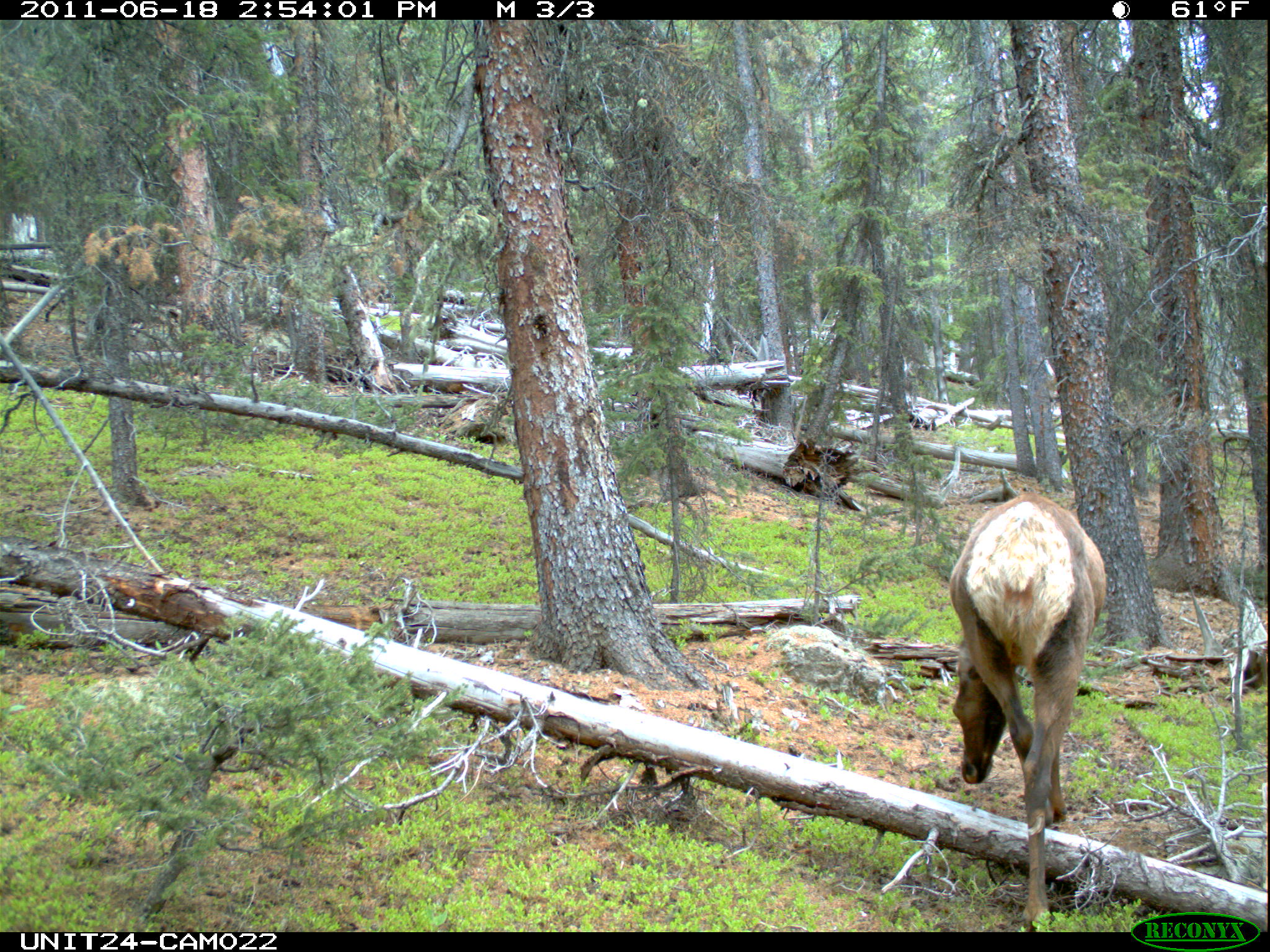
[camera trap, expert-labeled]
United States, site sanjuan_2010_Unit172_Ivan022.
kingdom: Animalia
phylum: Chordata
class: Mammalia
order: Artiodactyla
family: Cervidae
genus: Cervus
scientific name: Cervus elaphus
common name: red deer